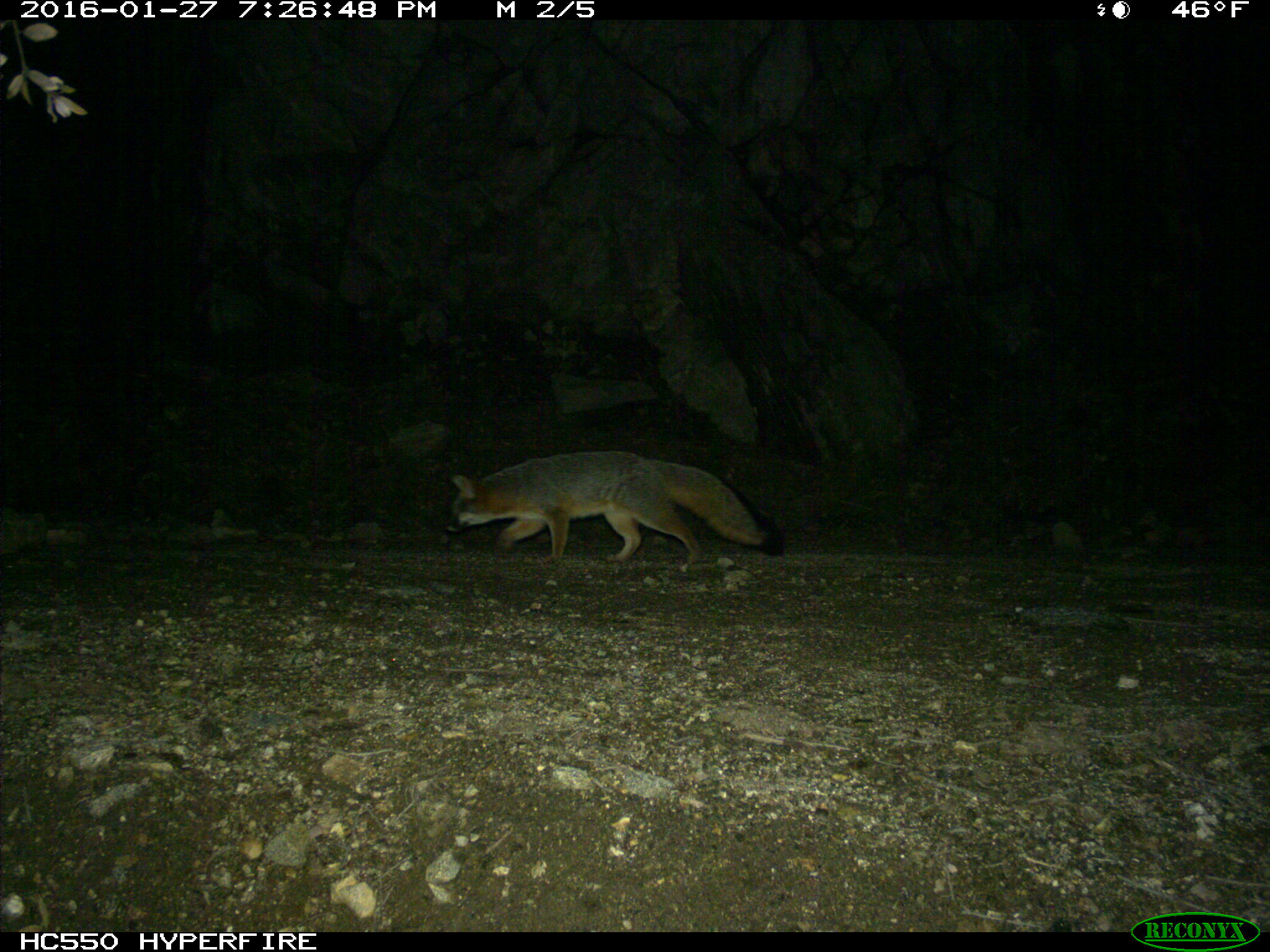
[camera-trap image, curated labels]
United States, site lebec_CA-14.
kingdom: Animalia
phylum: Chordata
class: Mammalia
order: Carnivora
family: Canidae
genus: Urocyon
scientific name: Urocyon cinereoargenteus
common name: gray fox